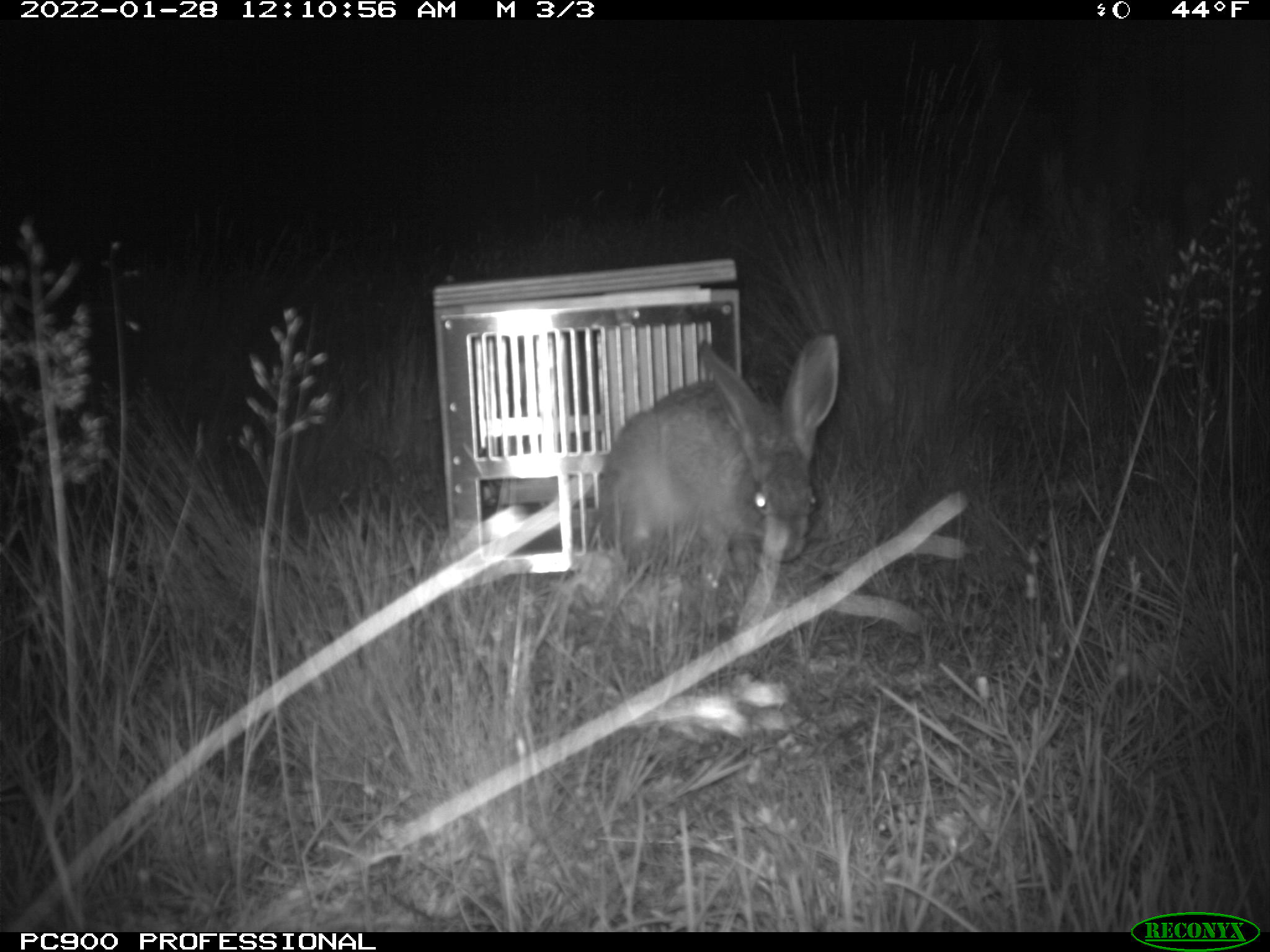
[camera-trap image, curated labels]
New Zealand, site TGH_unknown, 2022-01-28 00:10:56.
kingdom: Animalia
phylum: Chordata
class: Mammalia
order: Lagomorpha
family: Leporidae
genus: Lepus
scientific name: Lepus europaeus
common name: brown hare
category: hare